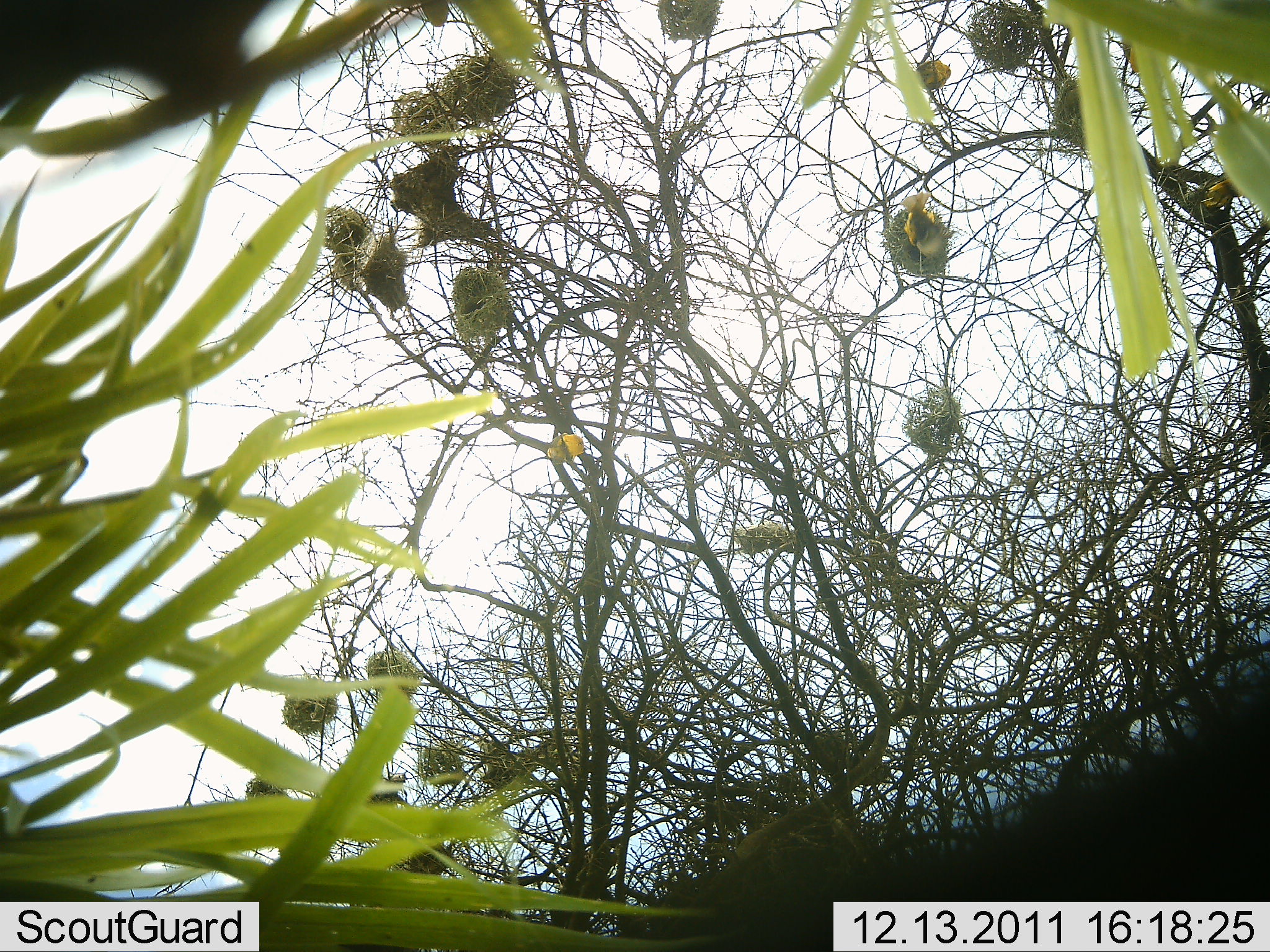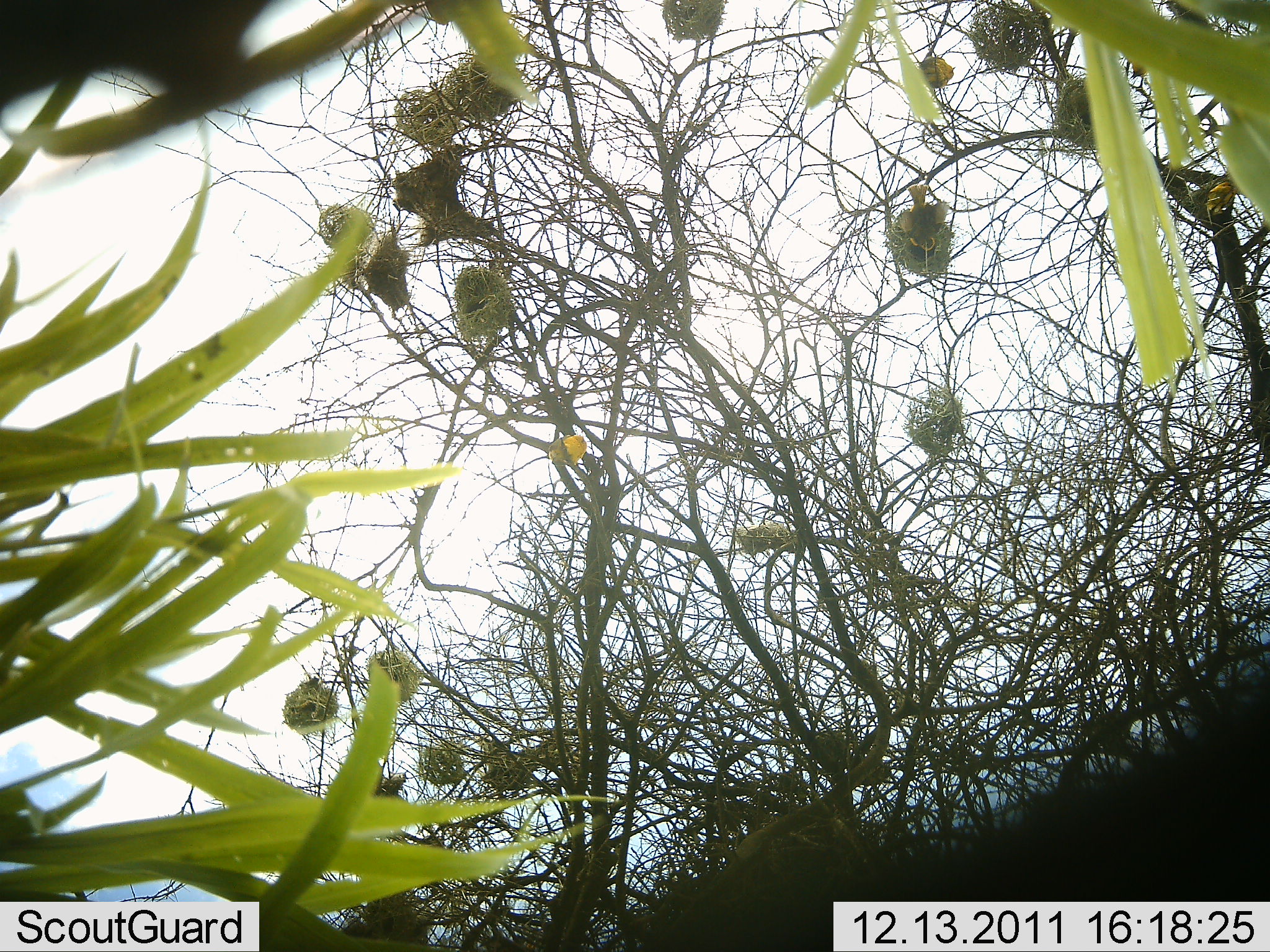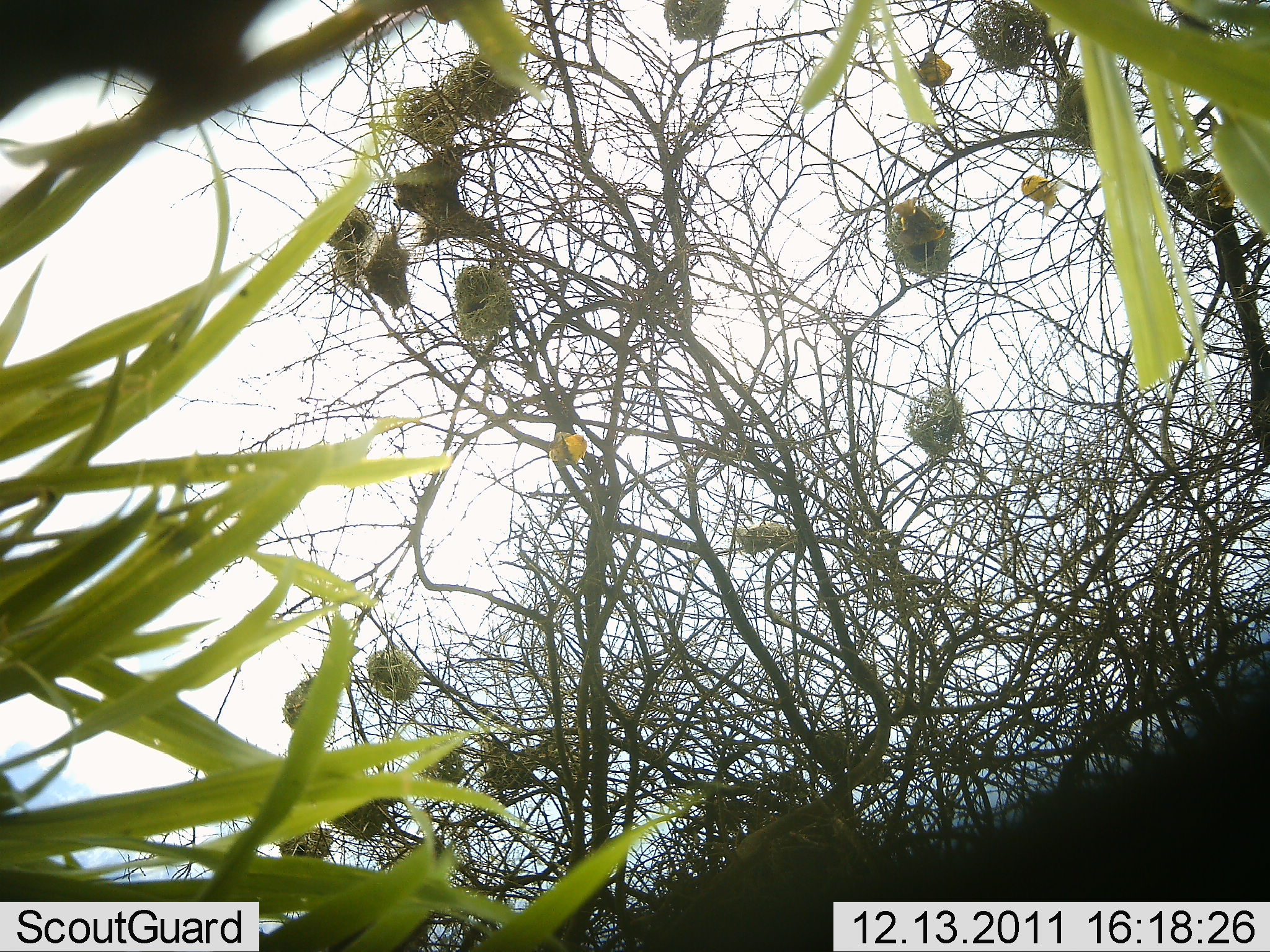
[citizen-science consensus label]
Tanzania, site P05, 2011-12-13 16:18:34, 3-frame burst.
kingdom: Animalia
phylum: Chordata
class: Aves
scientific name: Aves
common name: bird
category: otherbird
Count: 4.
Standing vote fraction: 10%.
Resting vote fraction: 30%.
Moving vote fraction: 100%.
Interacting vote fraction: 0%.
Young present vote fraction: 0%.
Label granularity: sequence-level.